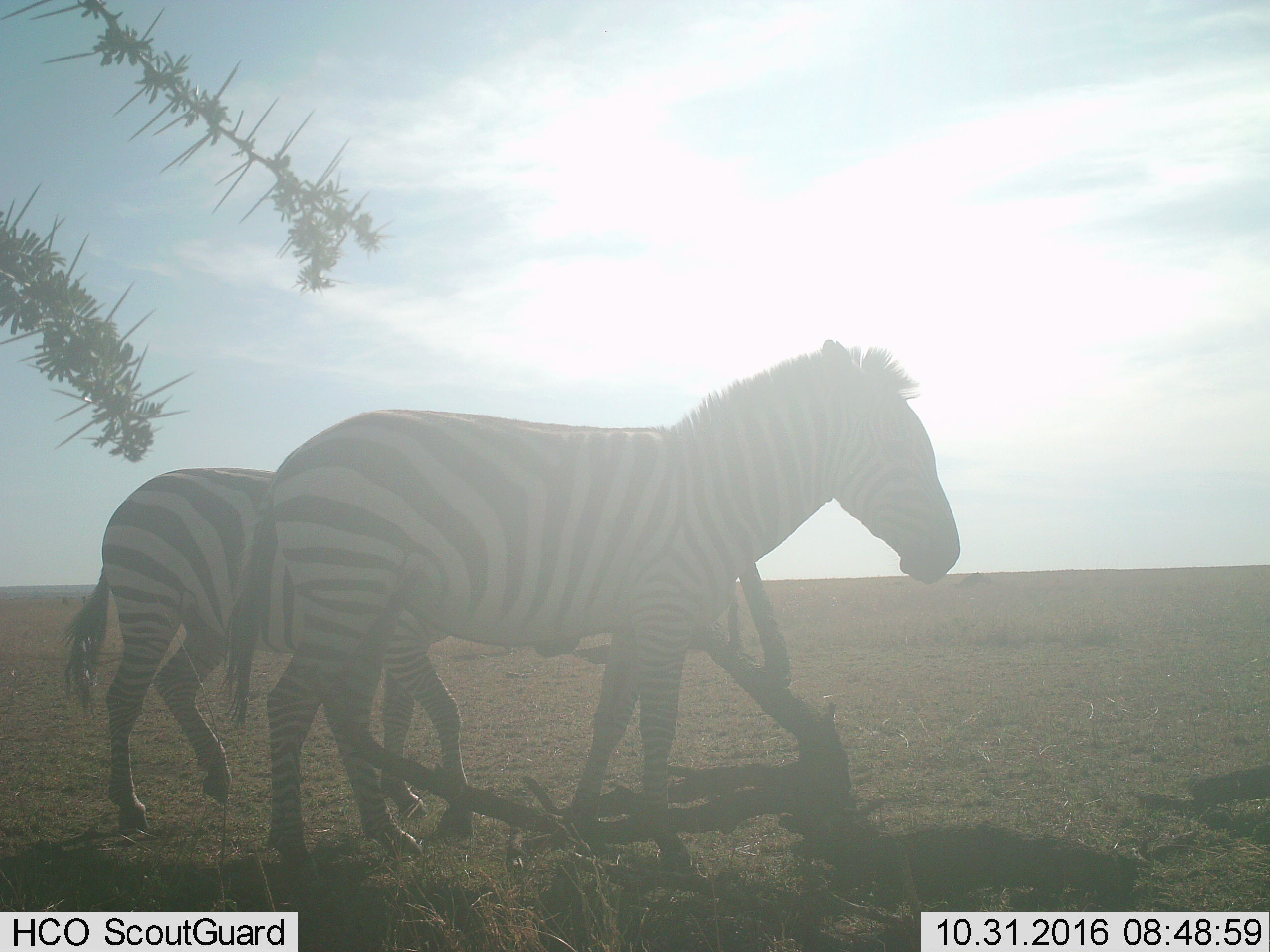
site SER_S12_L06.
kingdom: Animalia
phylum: Chordata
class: Mammalia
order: Perissodactyla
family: Equidae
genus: Equus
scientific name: Equus quagga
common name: plains zebra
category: zebraplains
Zebraplains (plains zebra) (Equus quagga), count 2. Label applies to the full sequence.